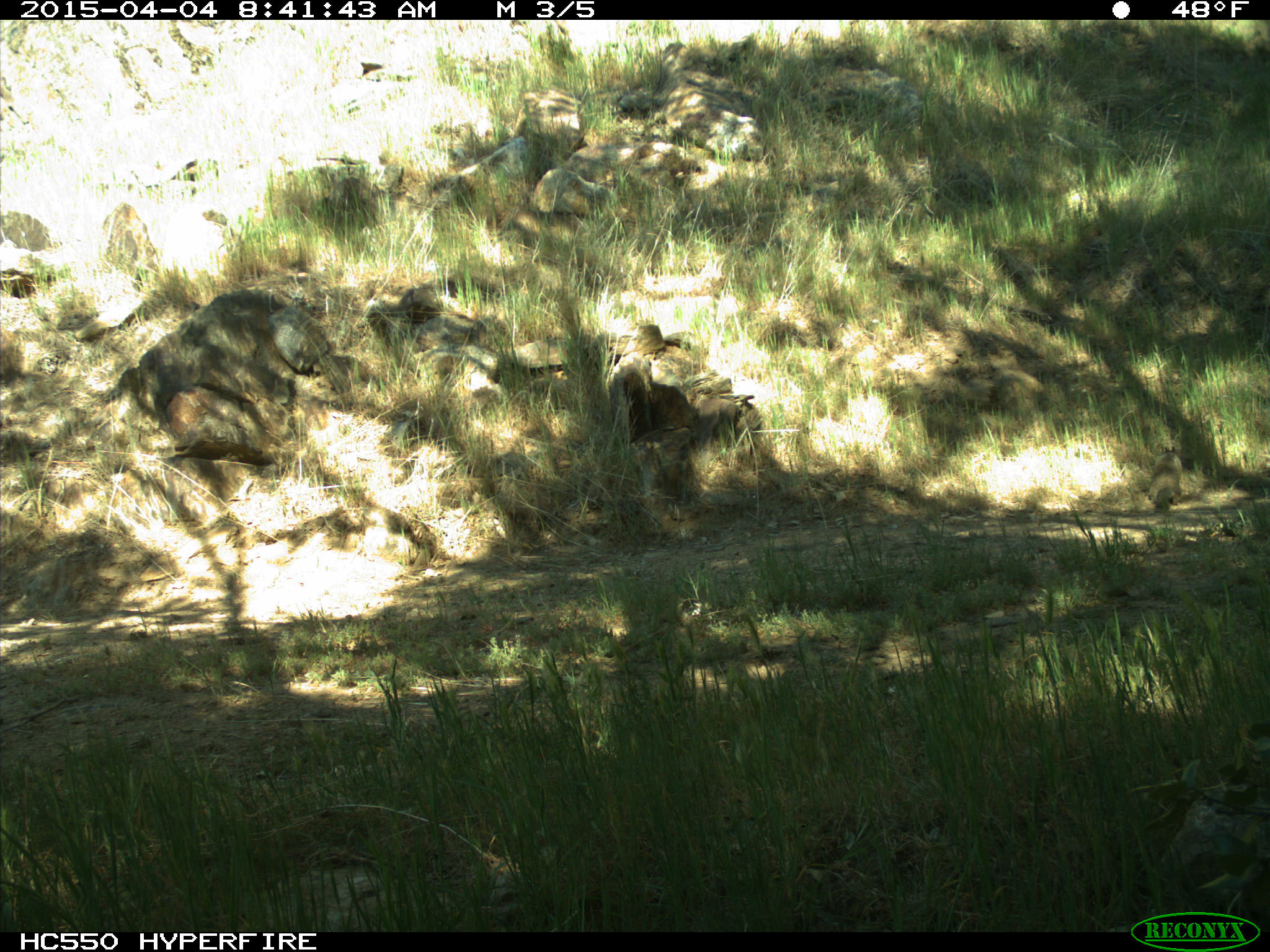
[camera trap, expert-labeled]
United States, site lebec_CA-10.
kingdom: Animalia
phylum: Chordata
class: Mammalia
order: Rodentia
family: Sciuridae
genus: Otospermophilus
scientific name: Otospermophilus beecheyi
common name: california ground squirrel